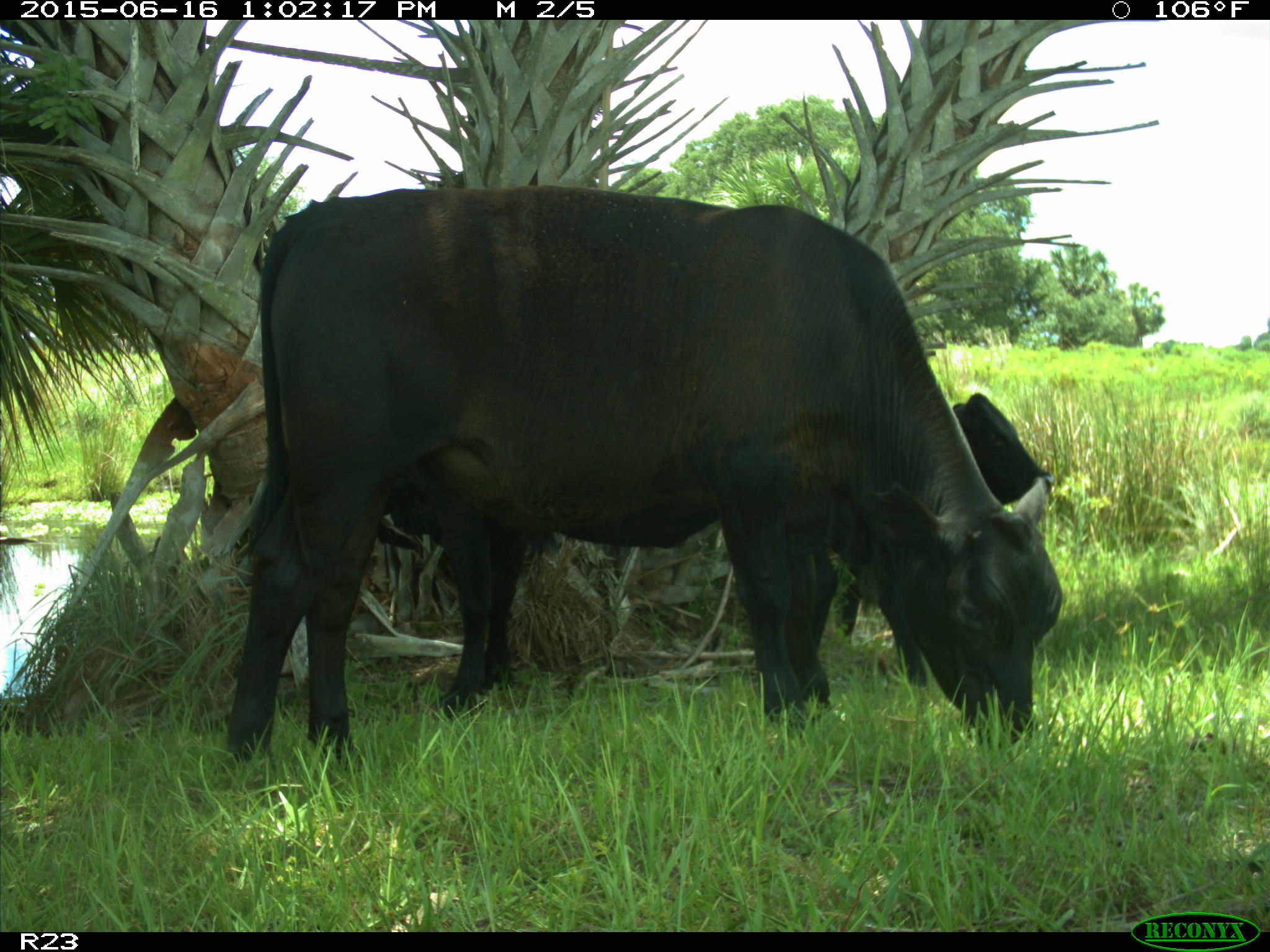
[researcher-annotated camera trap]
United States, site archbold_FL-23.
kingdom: Animalia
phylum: Chordata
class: Mammalia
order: Artiodactyla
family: Bovidae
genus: Bos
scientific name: Bos taurus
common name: domestic cow